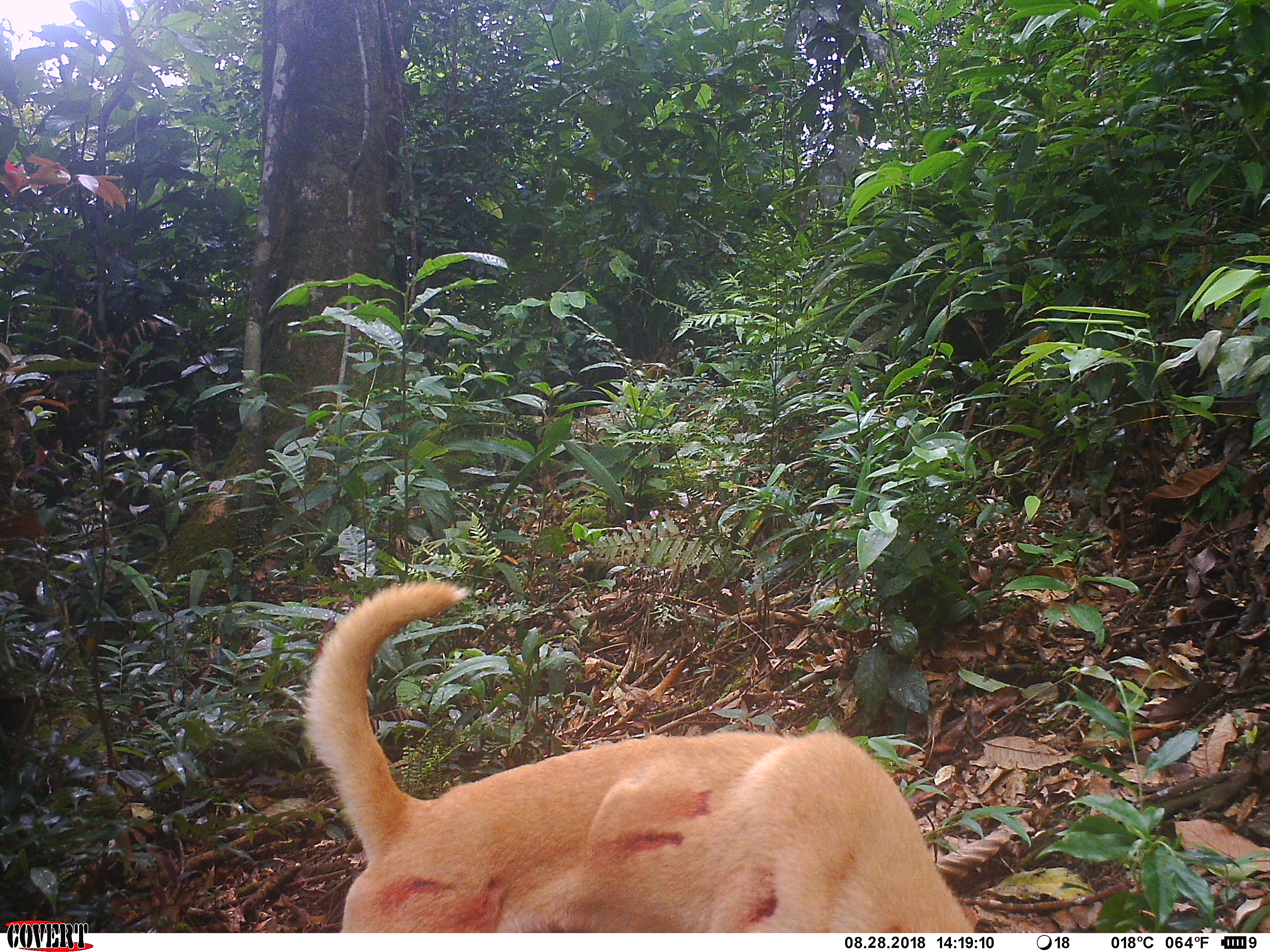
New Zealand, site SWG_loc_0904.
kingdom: Animalia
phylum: Chordata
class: Mammalia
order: Carnivora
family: Canidae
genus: Canis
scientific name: Canis familiaris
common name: domestic dog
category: dog